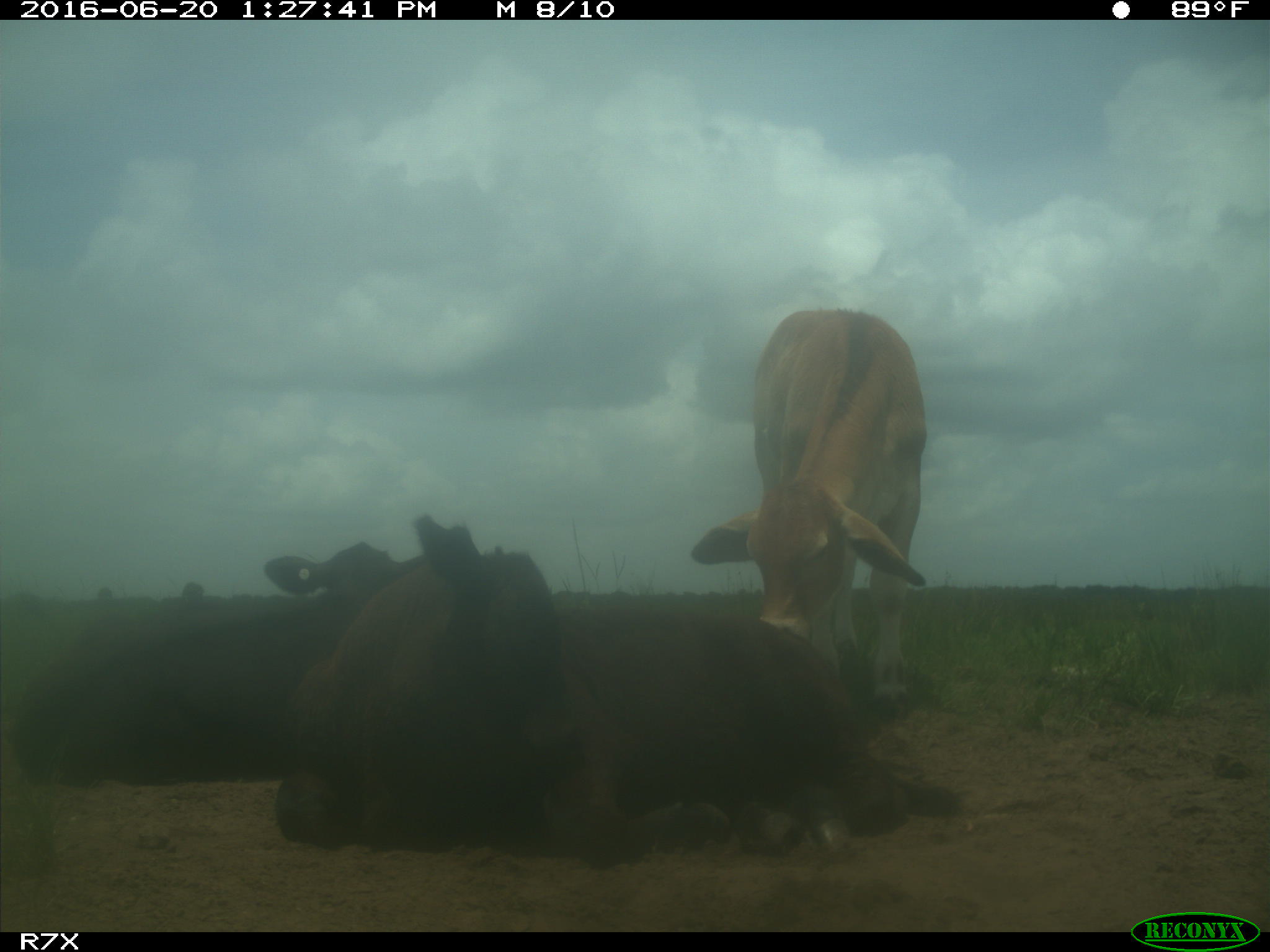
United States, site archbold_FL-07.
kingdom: Animalia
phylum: Chordata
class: Mammalia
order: Artiodactyla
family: Bovidae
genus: Bos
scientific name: Bos taurus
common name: domestic cow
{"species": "Bos taurus (domestic cow)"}